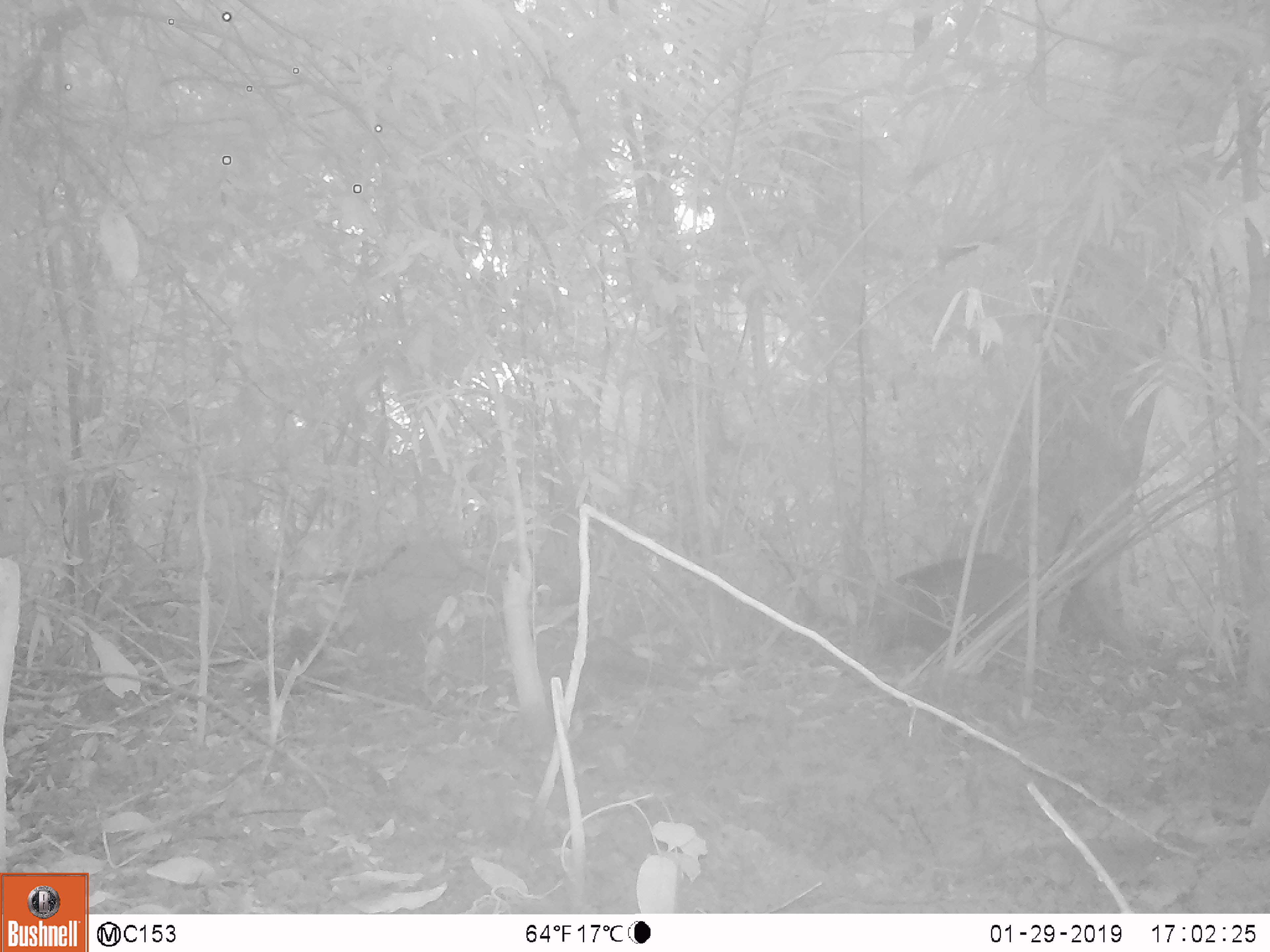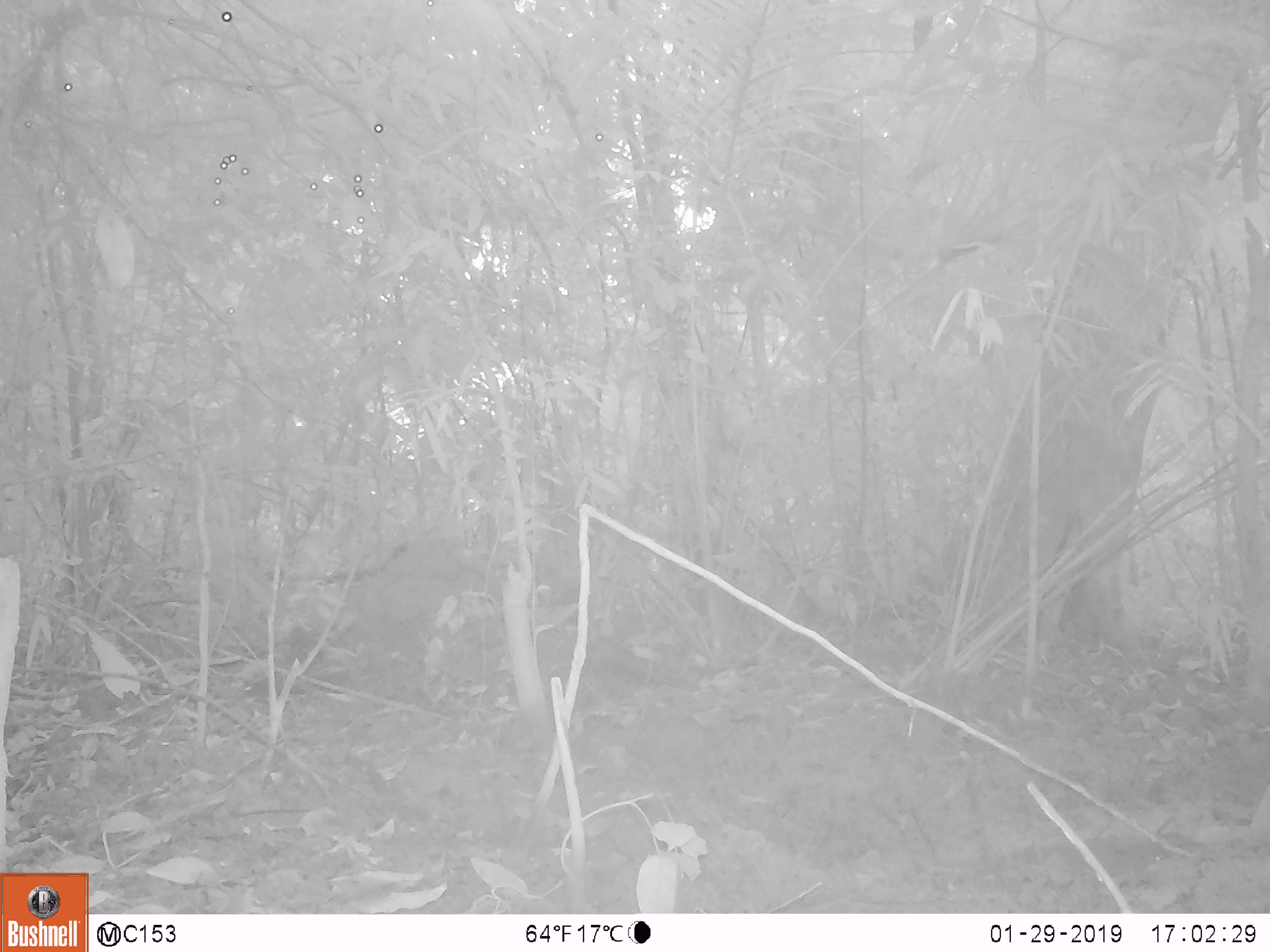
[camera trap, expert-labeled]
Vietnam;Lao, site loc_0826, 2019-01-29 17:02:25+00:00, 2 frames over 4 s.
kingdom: Animalia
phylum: Chordata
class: Mammalia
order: Artiodactyla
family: Suidae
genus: Sus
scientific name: Sus scrofa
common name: eurasian wild pig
Eurasian wild pig (Sus scrofa). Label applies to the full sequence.